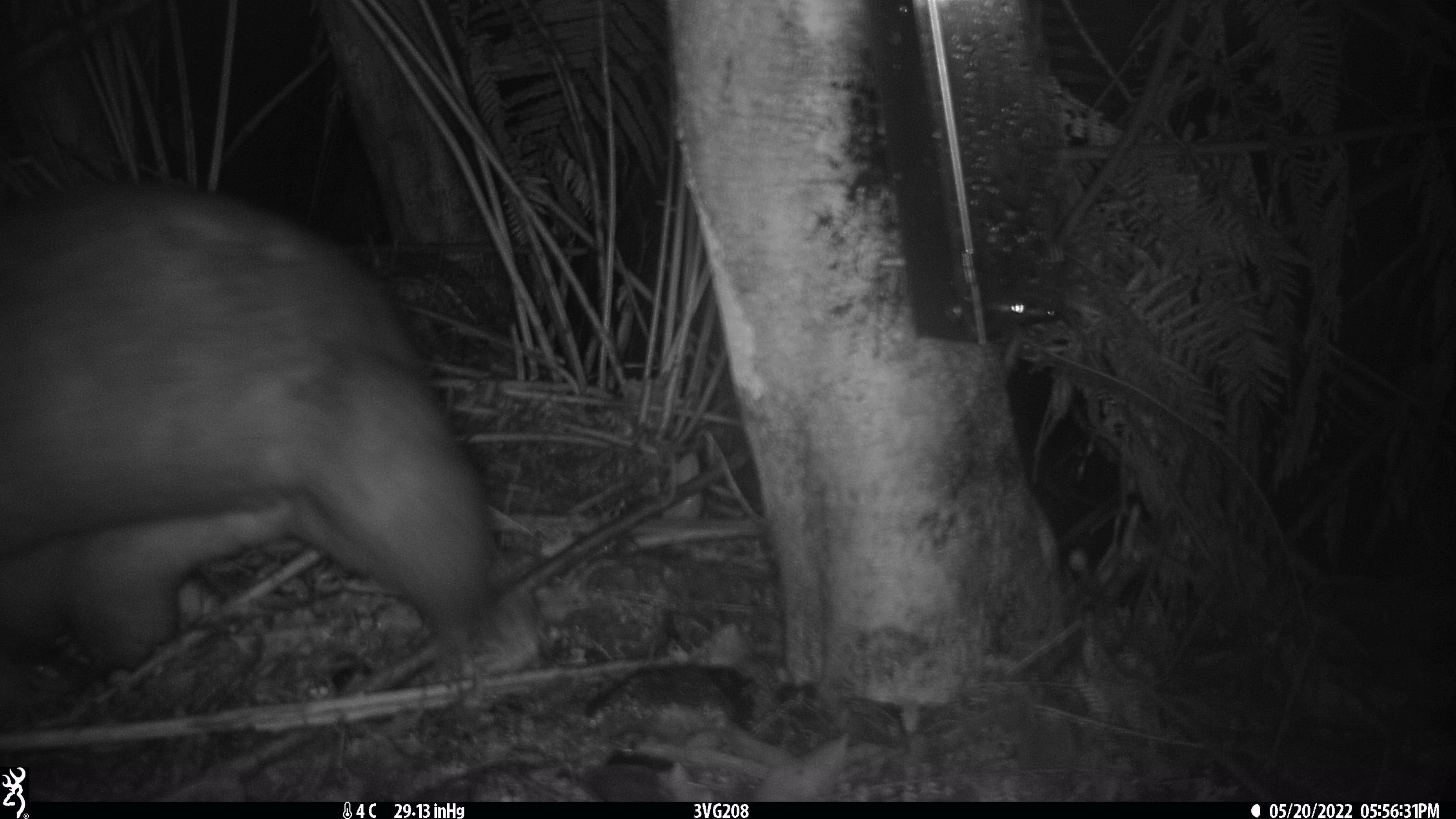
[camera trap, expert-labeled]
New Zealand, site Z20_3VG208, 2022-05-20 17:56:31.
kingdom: Animalia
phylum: Chordata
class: Mammalia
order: Diprotodontia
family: Phalangeridae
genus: Trichosurus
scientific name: Trichosurus vulpecula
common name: common brushtail possum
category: possum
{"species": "possum (common brushtail possum) (Trichosurus vulpecula)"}